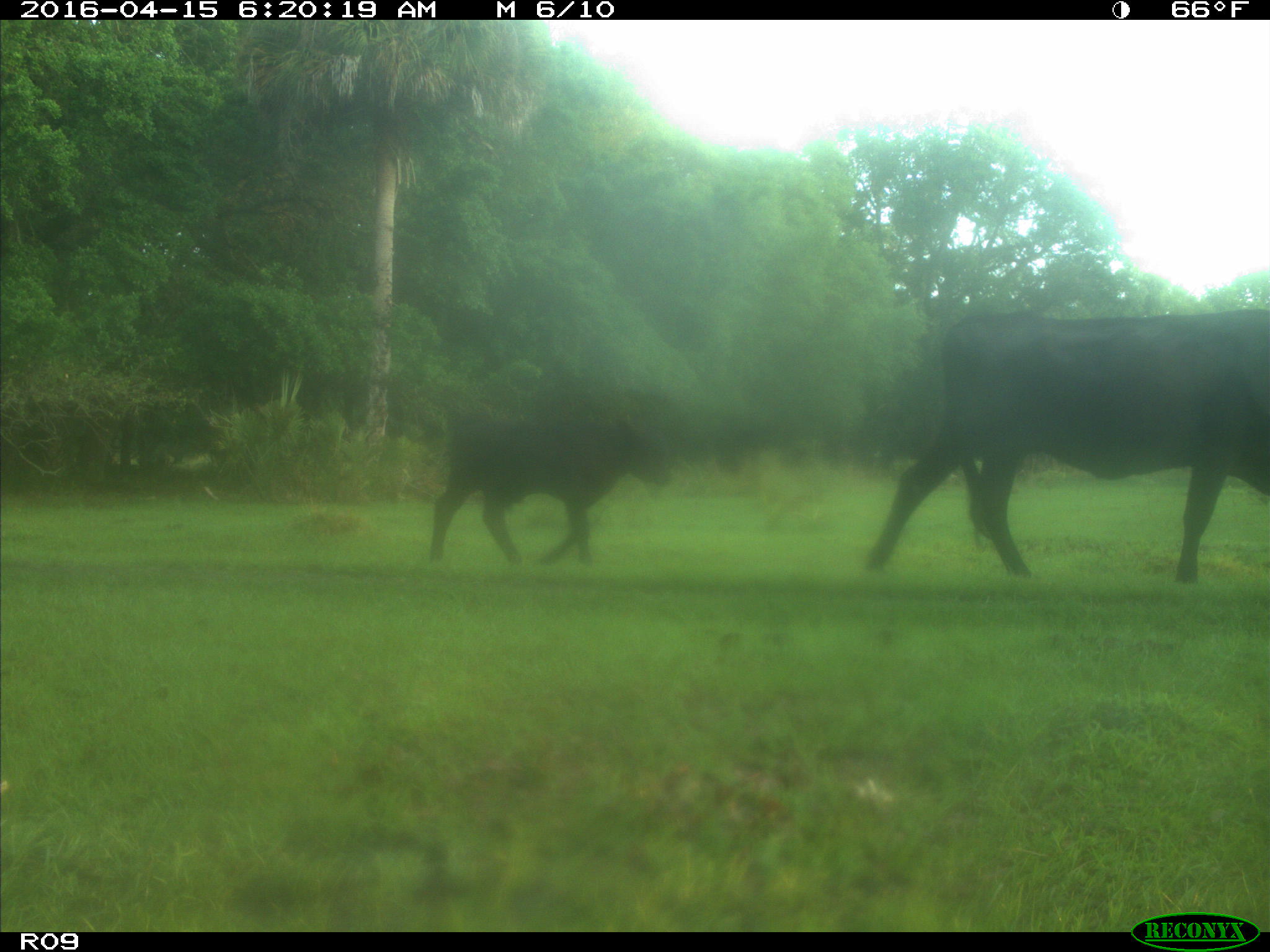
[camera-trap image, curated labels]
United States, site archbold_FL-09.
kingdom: Animalia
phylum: Chordata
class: Mammalia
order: Artiodactyla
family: Bovidae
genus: Bos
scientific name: Bos taurus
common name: domestic cow